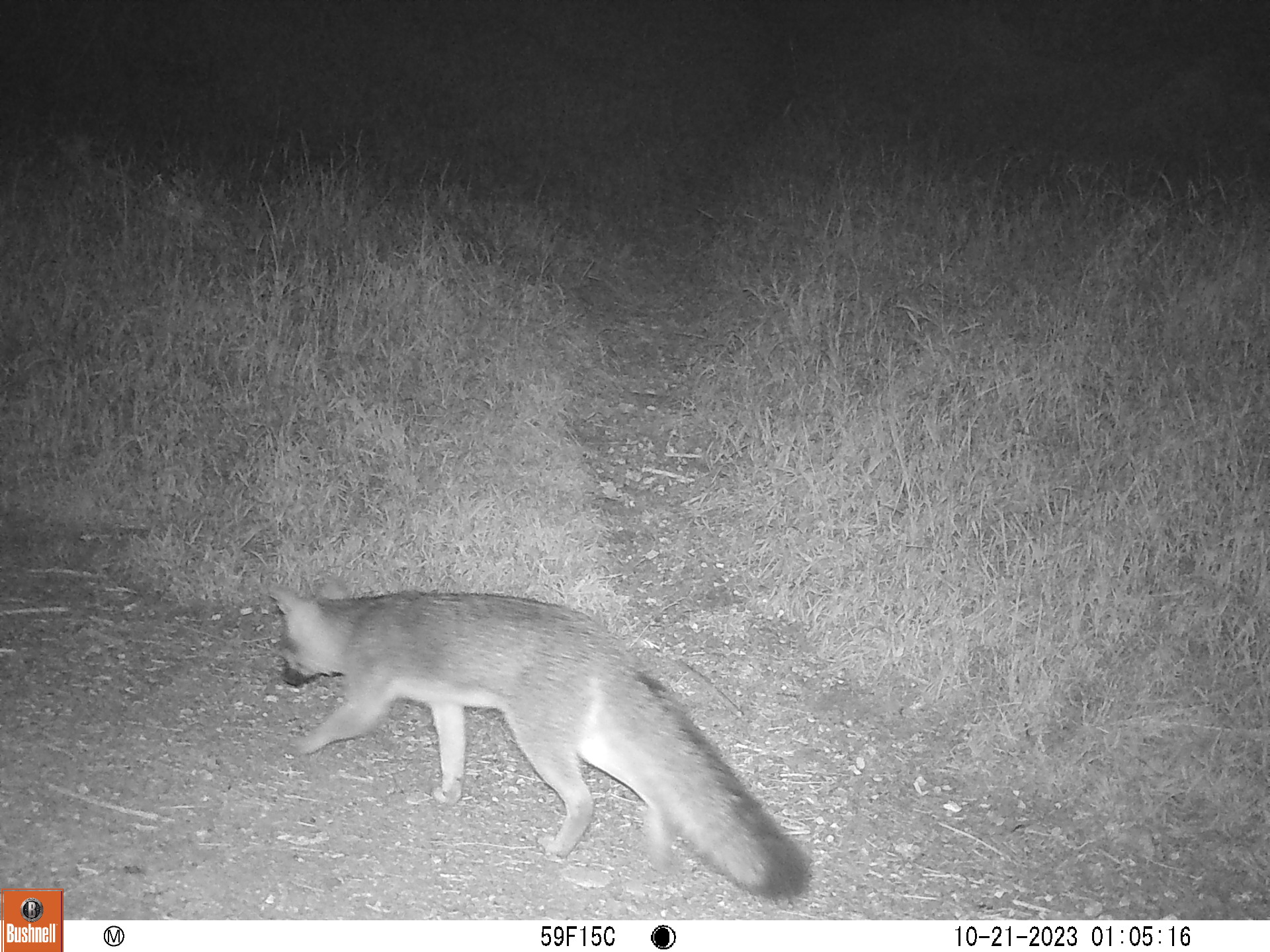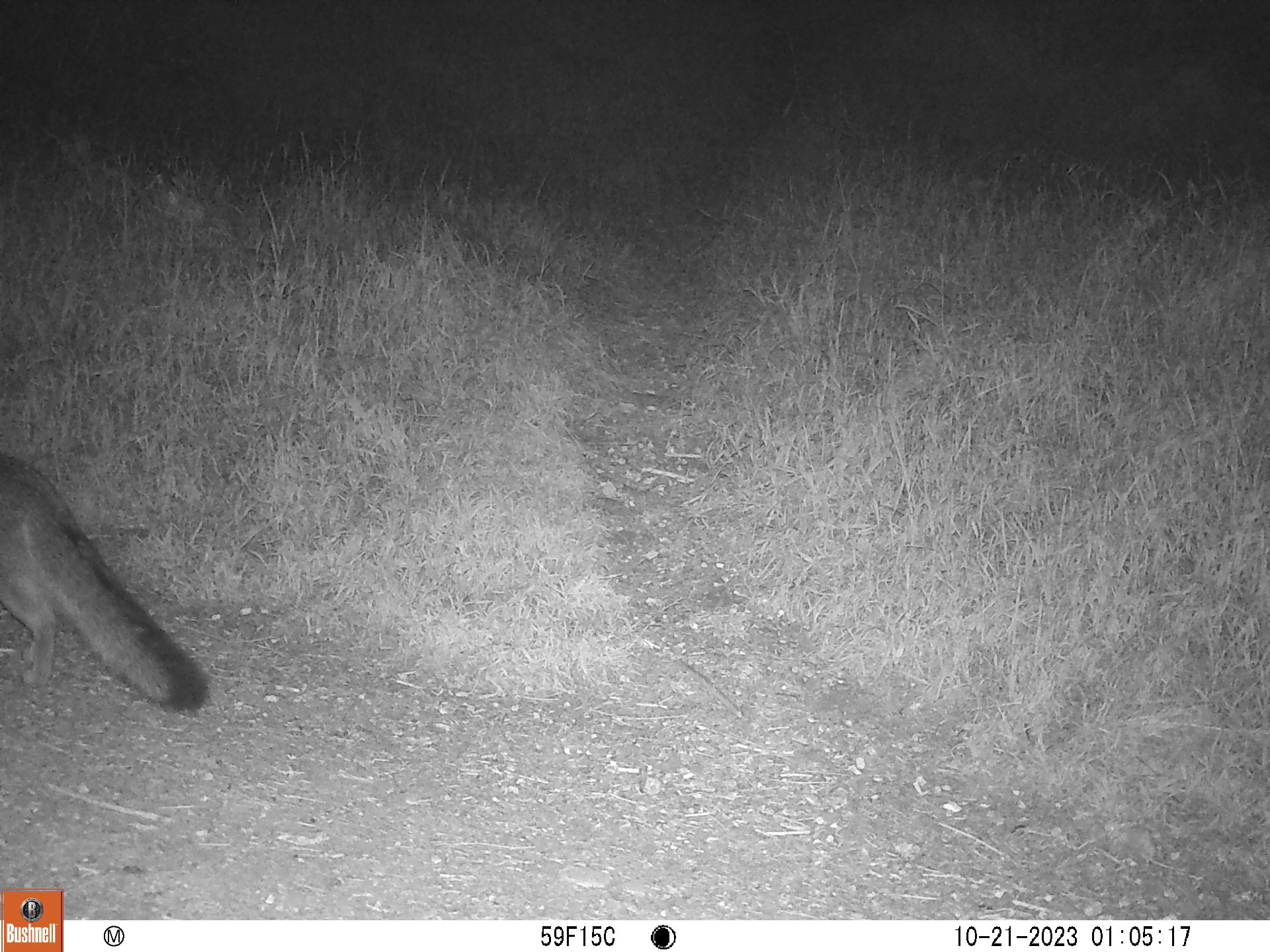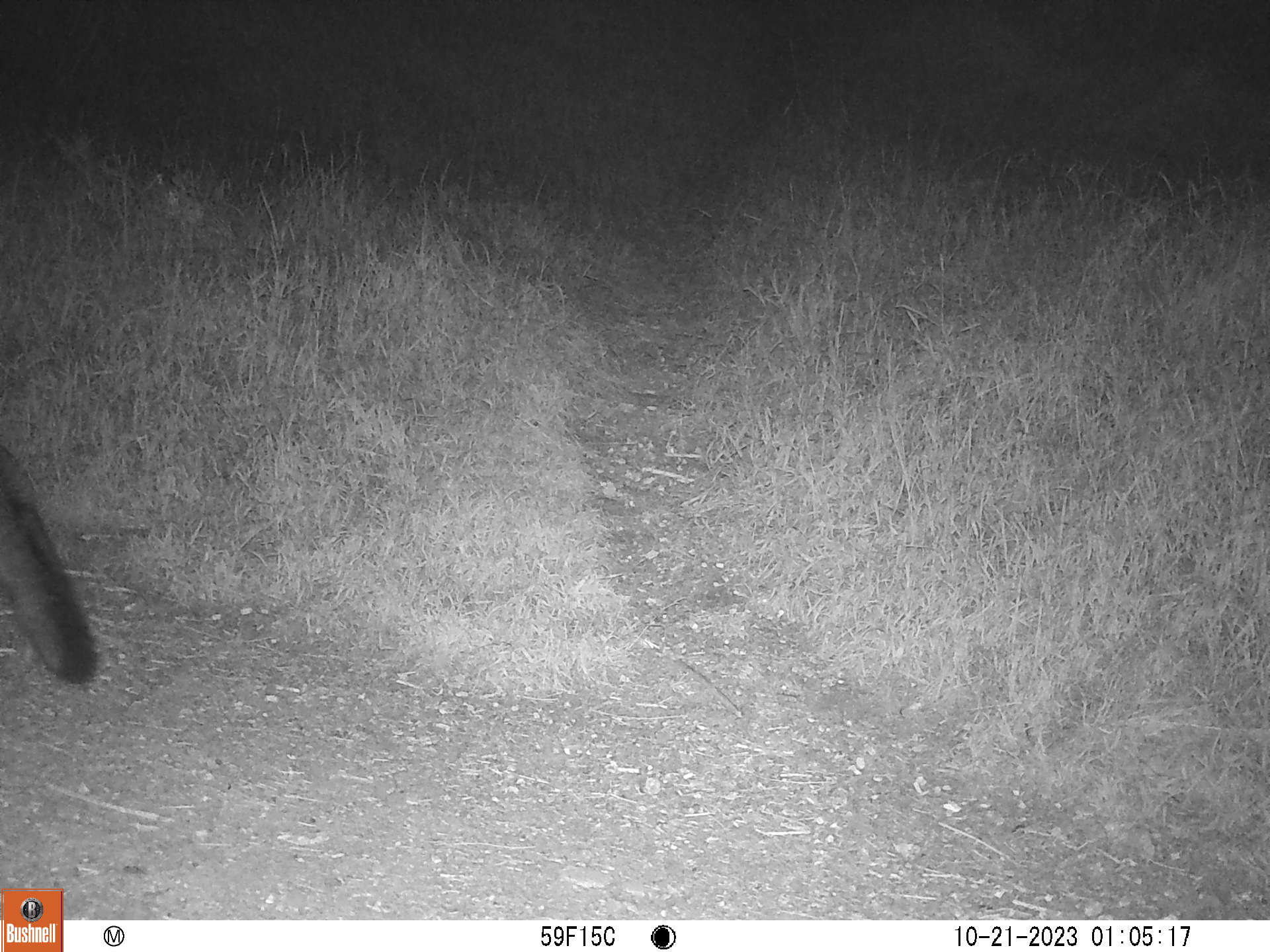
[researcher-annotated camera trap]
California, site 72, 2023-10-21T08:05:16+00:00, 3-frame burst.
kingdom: Animalia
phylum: Chordata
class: Mammalia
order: Carnivora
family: Canidae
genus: Urocyon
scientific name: Urocyon cinereoargenteus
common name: gray fox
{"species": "gray fox (Urocyon cinereoargenteus)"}